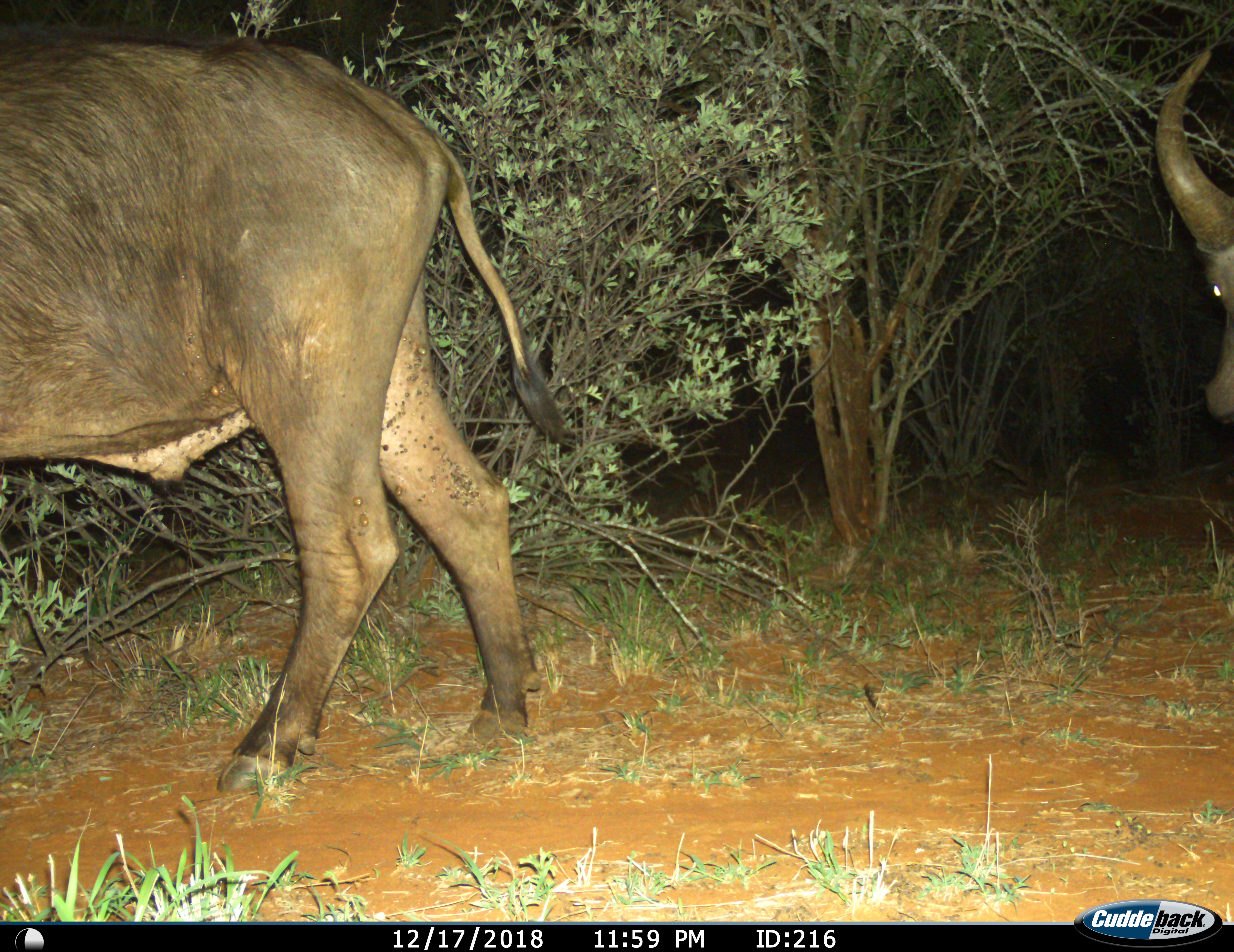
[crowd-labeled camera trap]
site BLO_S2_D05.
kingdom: Animalia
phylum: Chordata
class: Mammalia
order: Artiodactyla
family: Bovidae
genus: Syncerus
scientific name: Syncerus caffer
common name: african buffalo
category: buffalo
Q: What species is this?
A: Buffalo (african buffalo) (Syncerus caffer).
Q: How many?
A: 2.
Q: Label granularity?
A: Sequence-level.